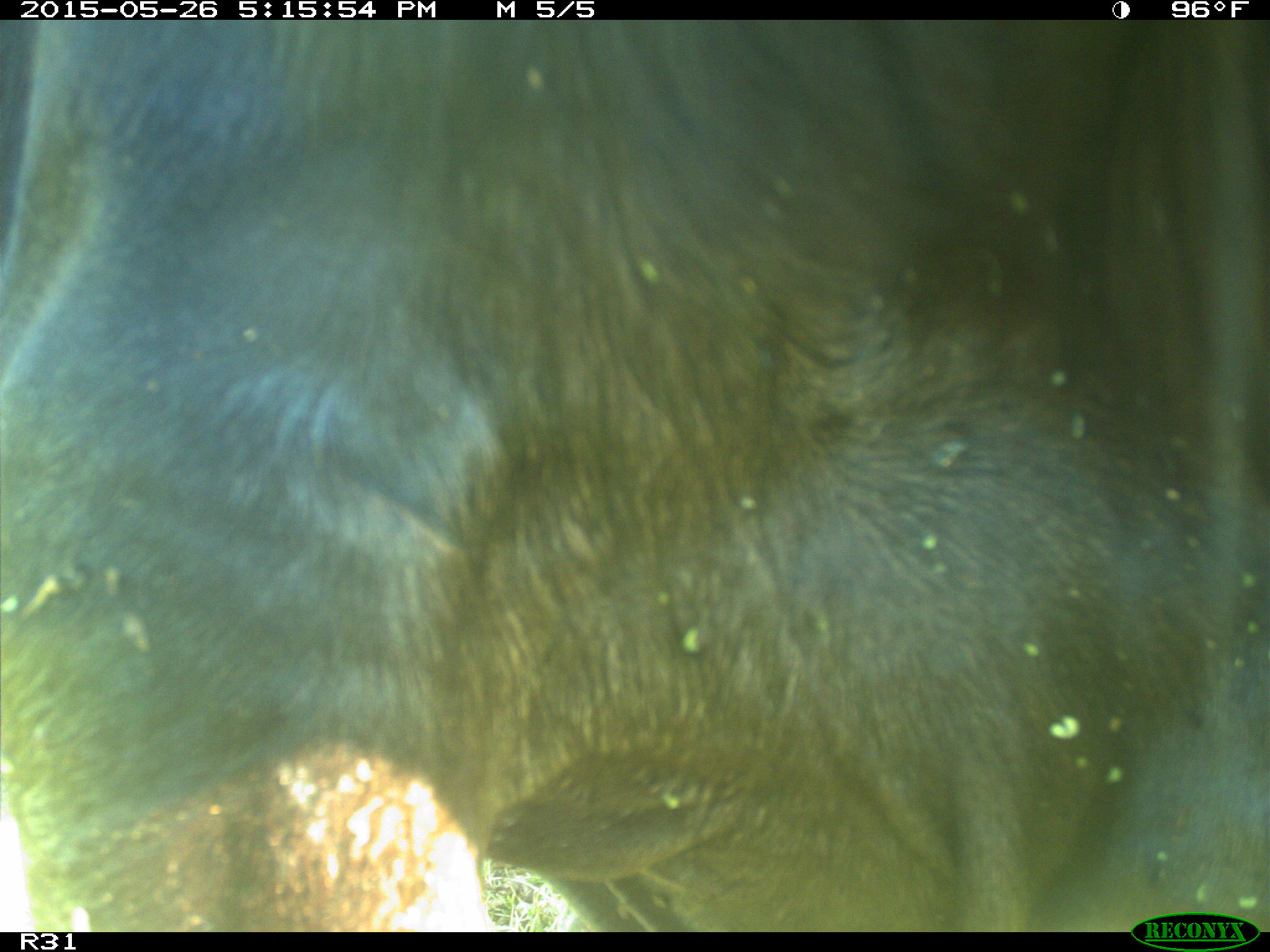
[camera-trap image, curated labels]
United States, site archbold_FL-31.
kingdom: Animalia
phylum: Chordata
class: Mammalia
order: Artiodactyla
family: Bovidae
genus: Bos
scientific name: Bos taurus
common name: domestic cow